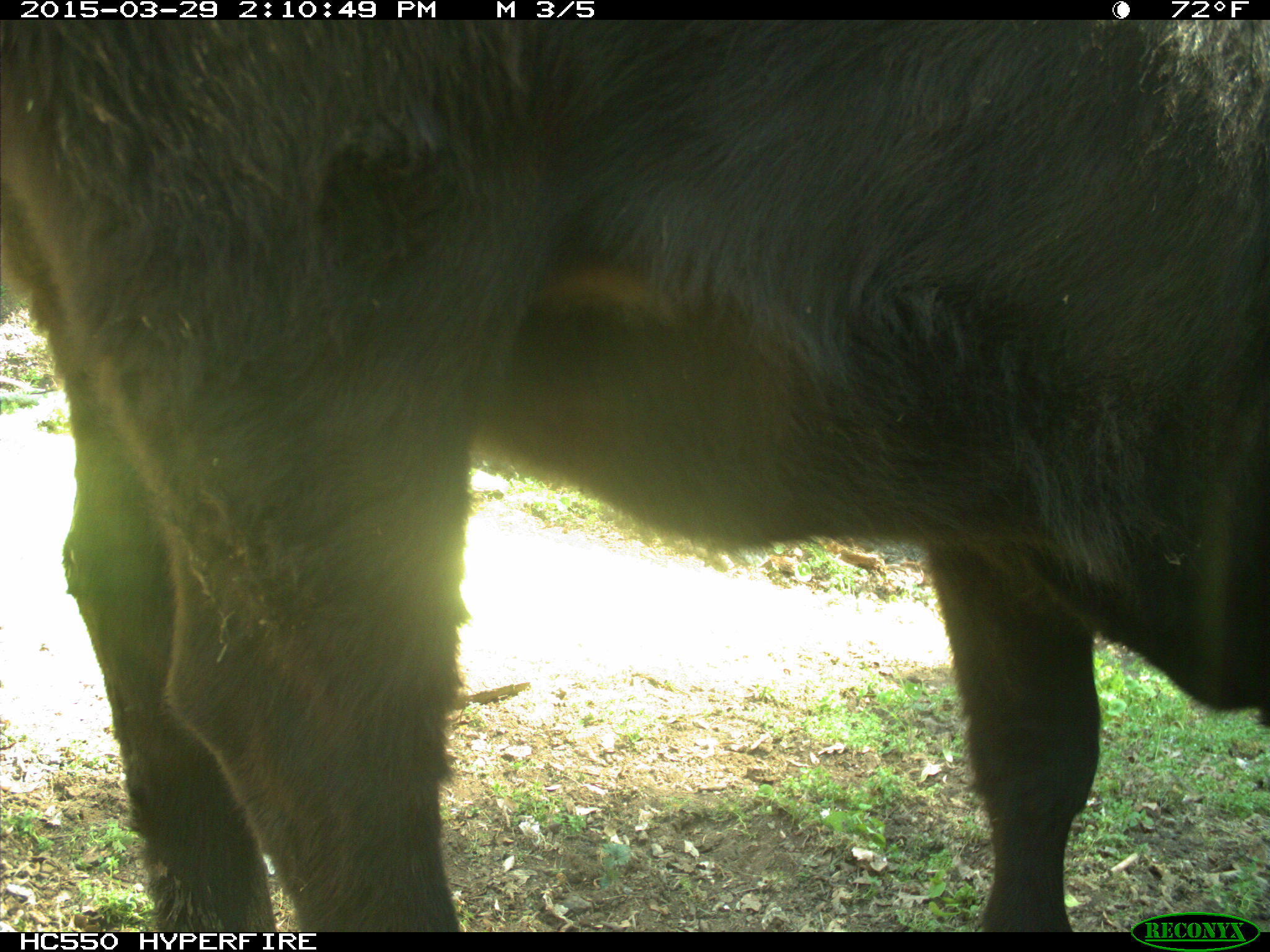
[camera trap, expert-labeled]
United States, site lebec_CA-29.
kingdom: Animalia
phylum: Chordata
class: Mammalia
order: Artiodactyla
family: Bovidae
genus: Bos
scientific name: Bos taurus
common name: domestic cow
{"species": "Bos taurus (domestic cow)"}